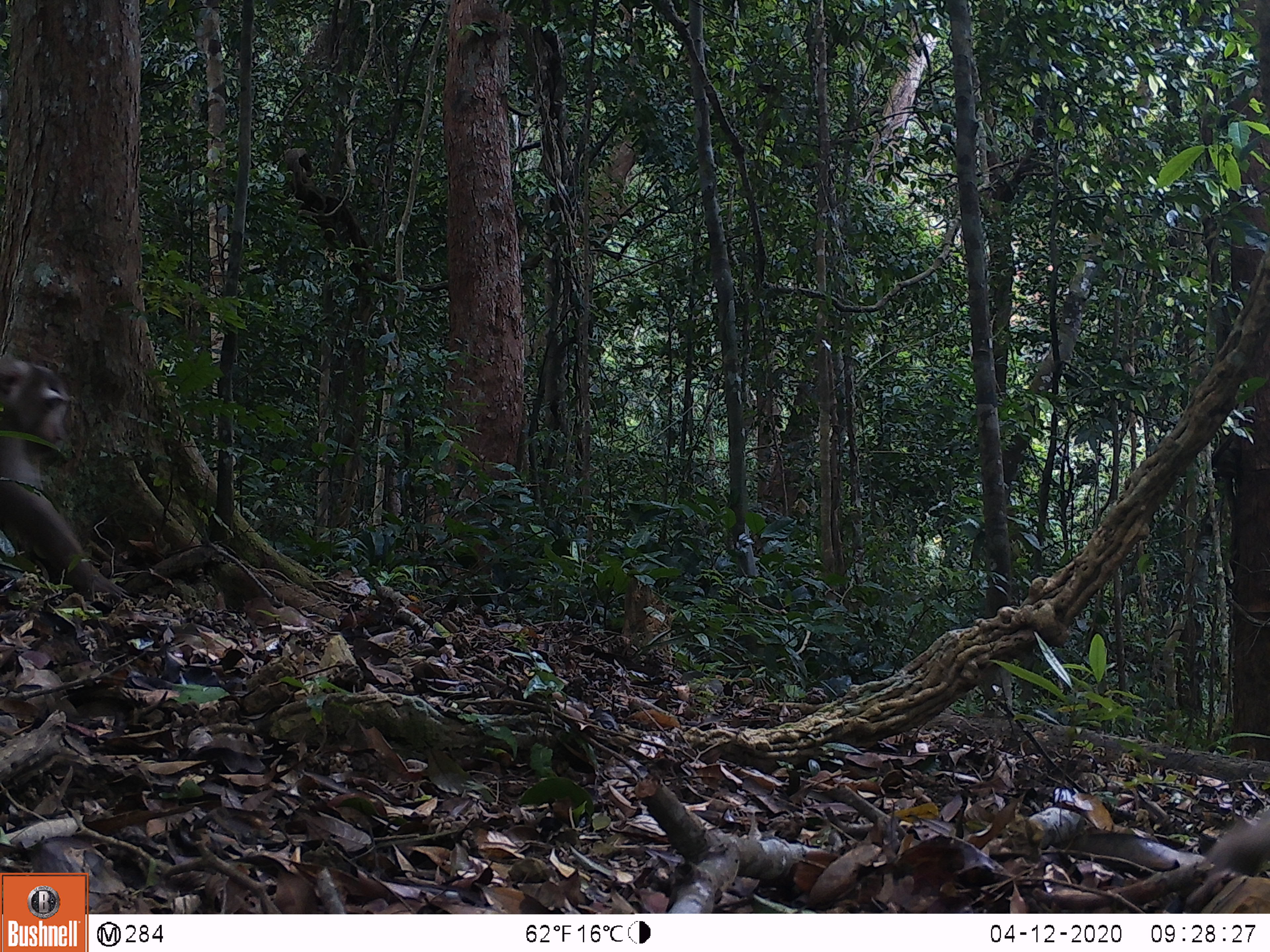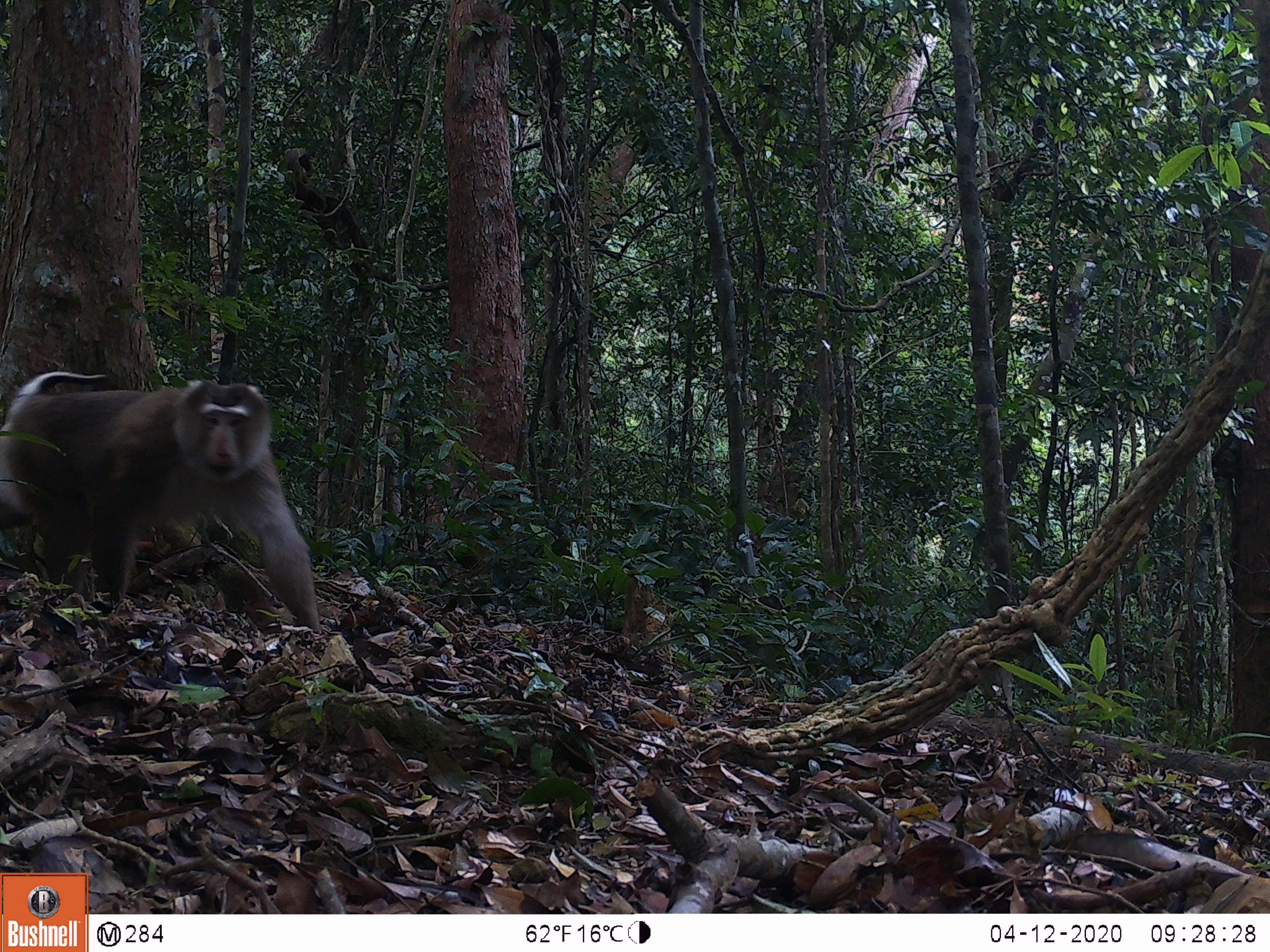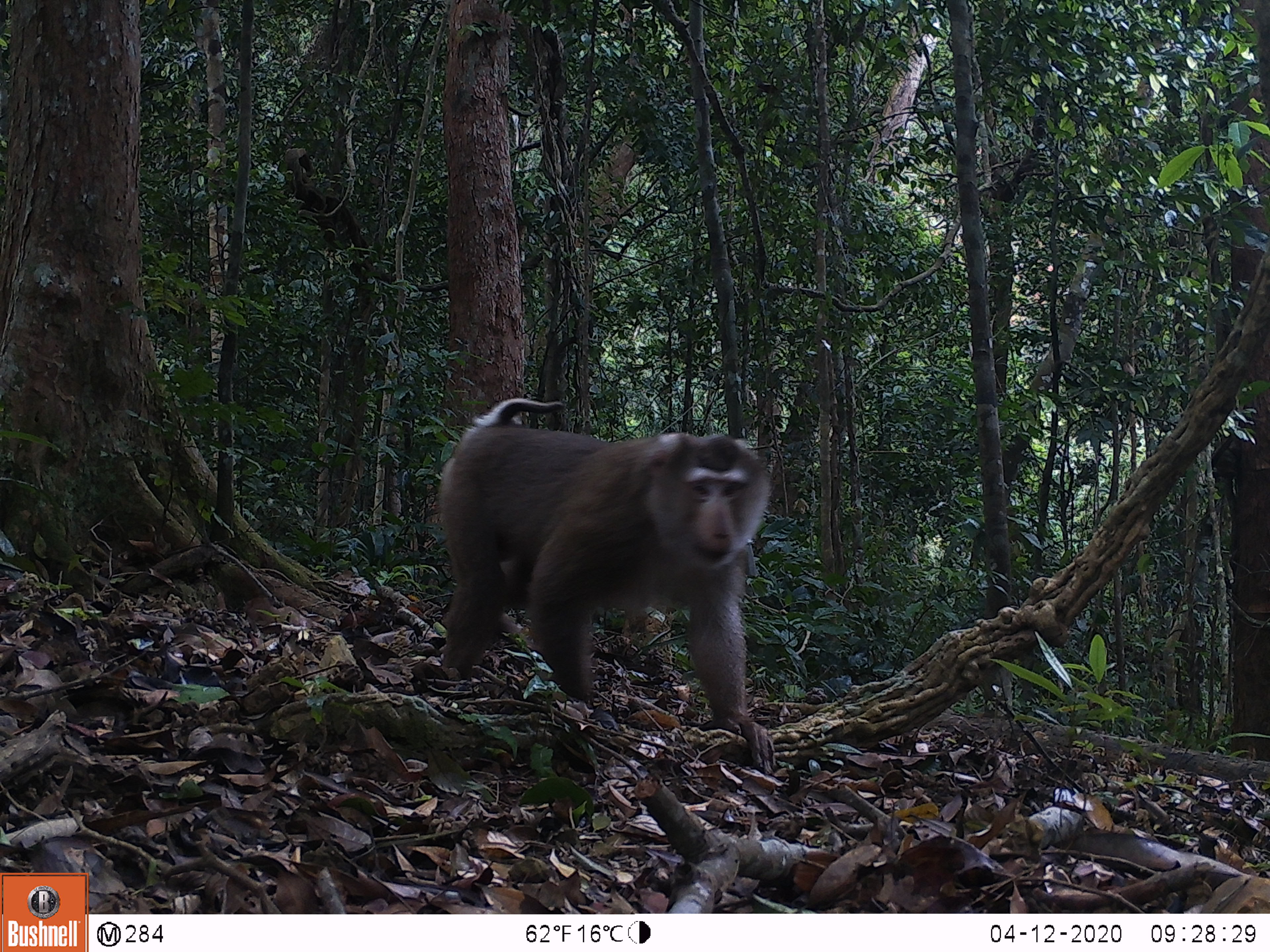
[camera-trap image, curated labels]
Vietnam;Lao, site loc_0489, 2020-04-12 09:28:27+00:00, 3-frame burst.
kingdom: Animalia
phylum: Chordata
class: Mammalia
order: Primates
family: Cercopithecidae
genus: Macaca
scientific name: Macaca nemestrina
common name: pig-tailed macaque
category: pig tailed macaque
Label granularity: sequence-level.